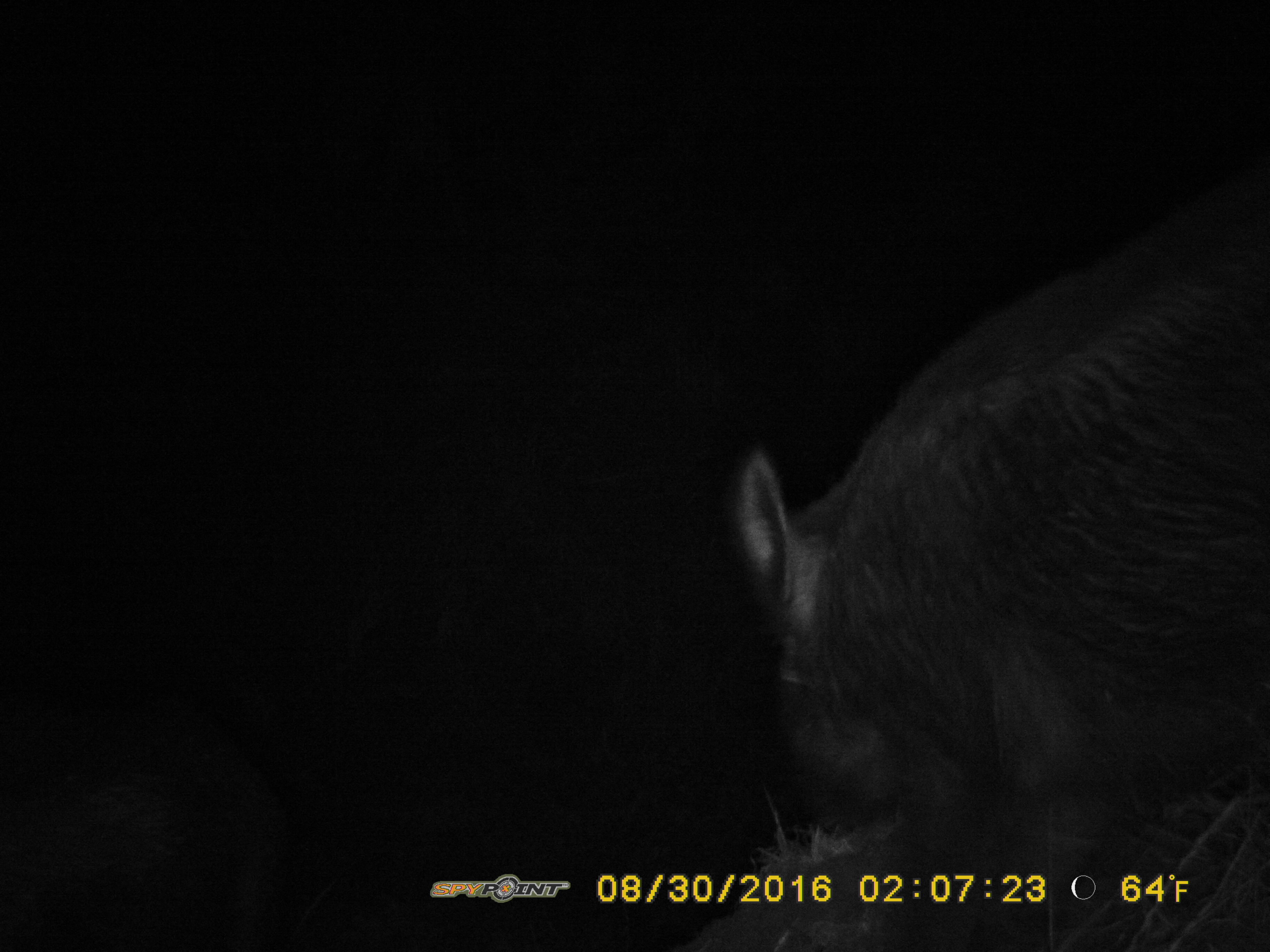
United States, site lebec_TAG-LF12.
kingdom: Animalia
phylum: Chordata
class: Mammalia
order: Artiodactyla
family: Suidae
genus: Sus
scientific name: Sus scrofa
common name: wild boar